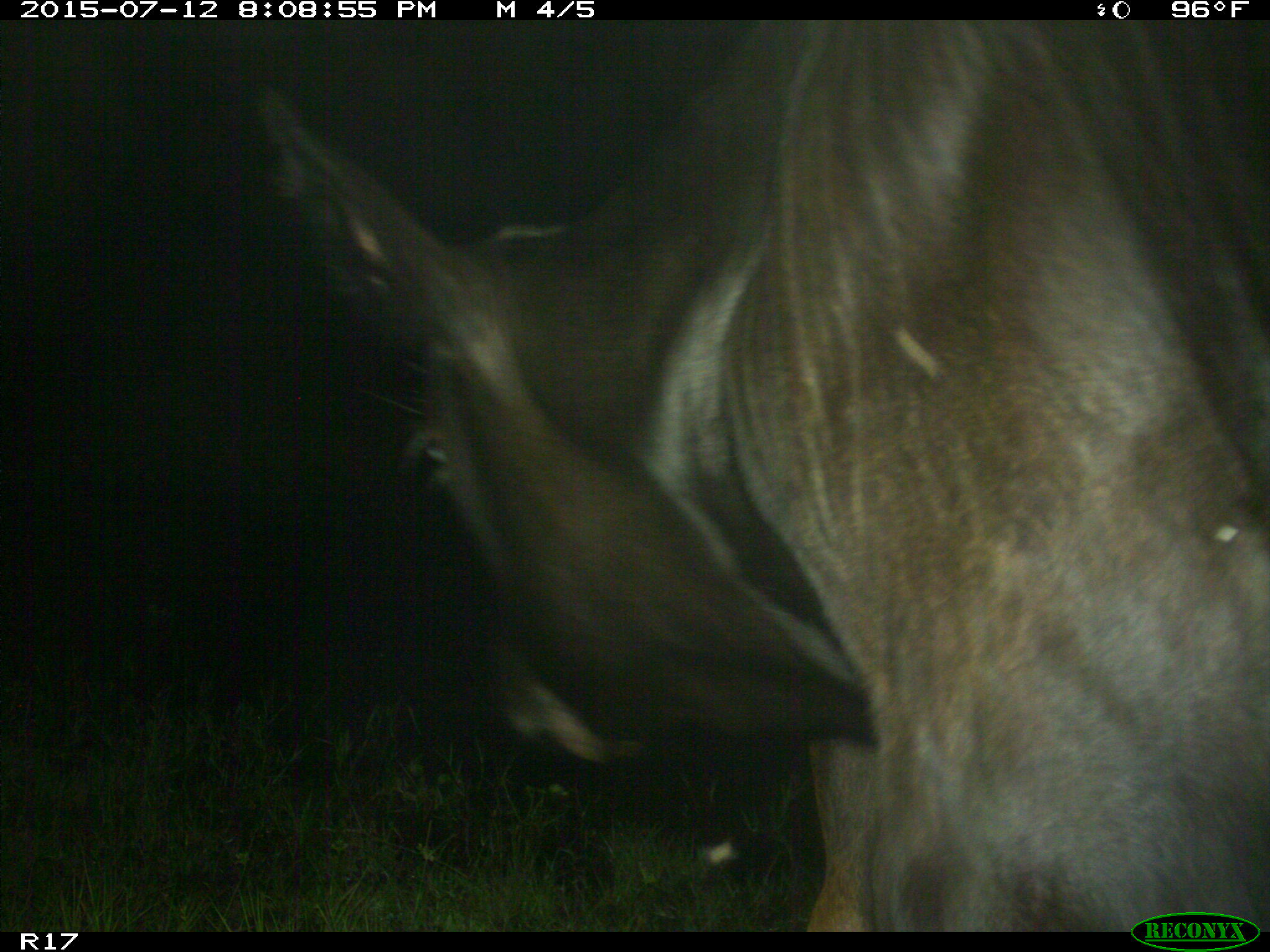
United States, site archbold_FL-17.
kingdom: Animalia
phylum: Chordata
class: Mammalia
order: Artiodactyla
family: Bovidae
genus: Bos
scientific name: Bos taurus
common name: domestic cow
Bos taurus (domestic cow).